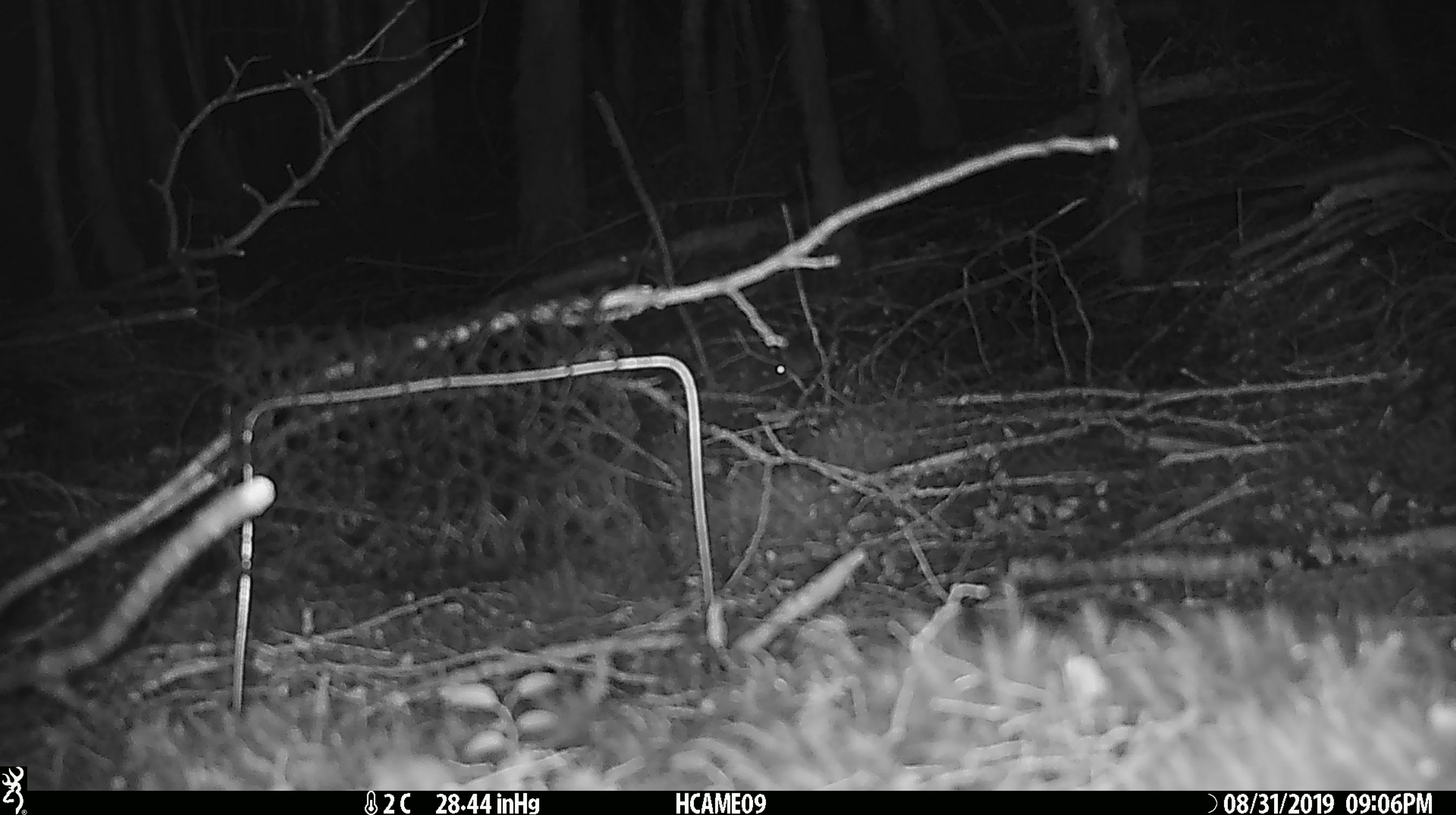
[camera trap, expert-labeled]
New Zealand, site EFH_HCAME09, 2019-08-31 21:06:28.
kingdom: Animalia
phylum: Chordata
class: Mammalia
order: Rodentia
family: Muridae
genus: Mus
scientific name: Mus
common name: mouse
Mouse (Mus).